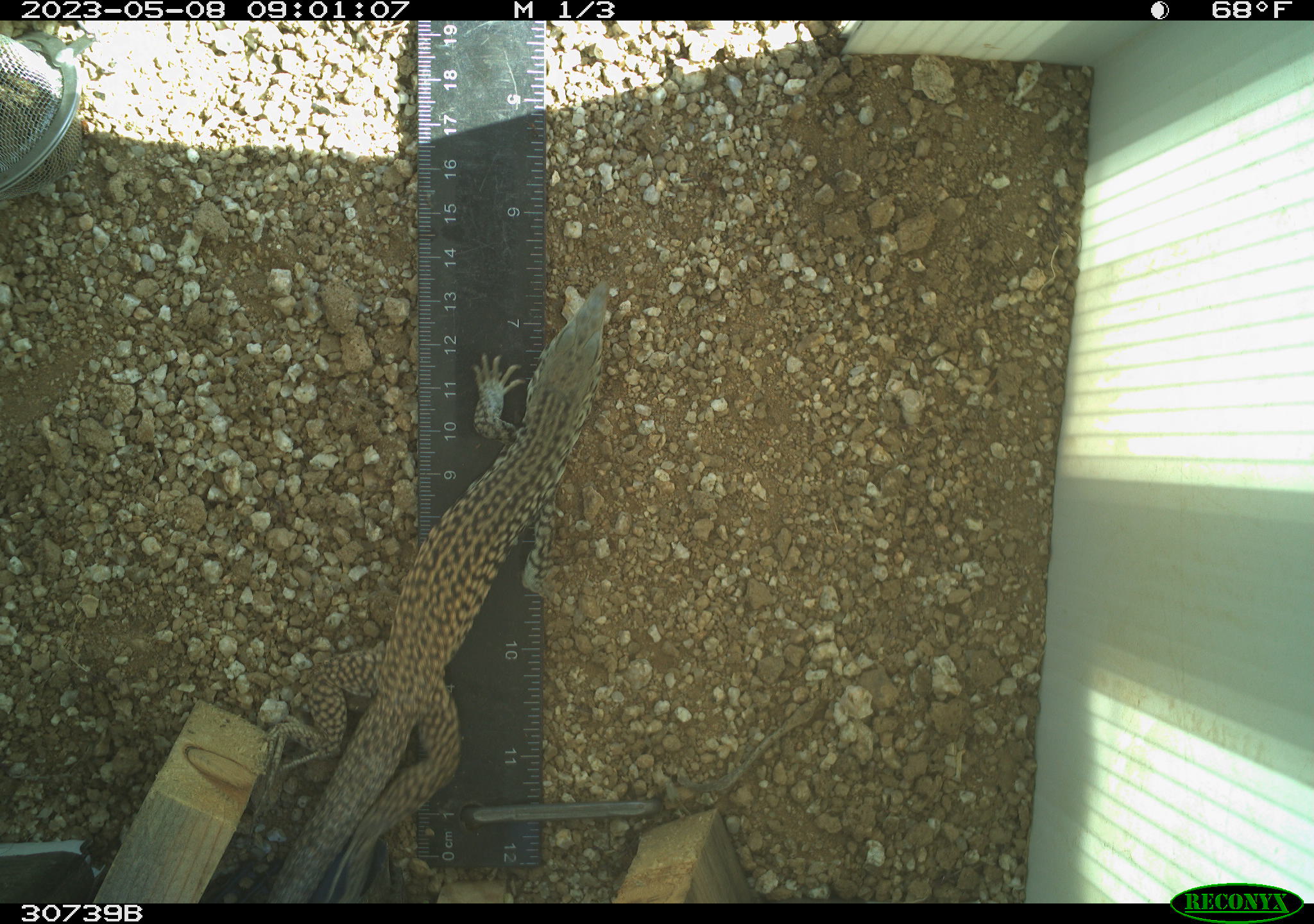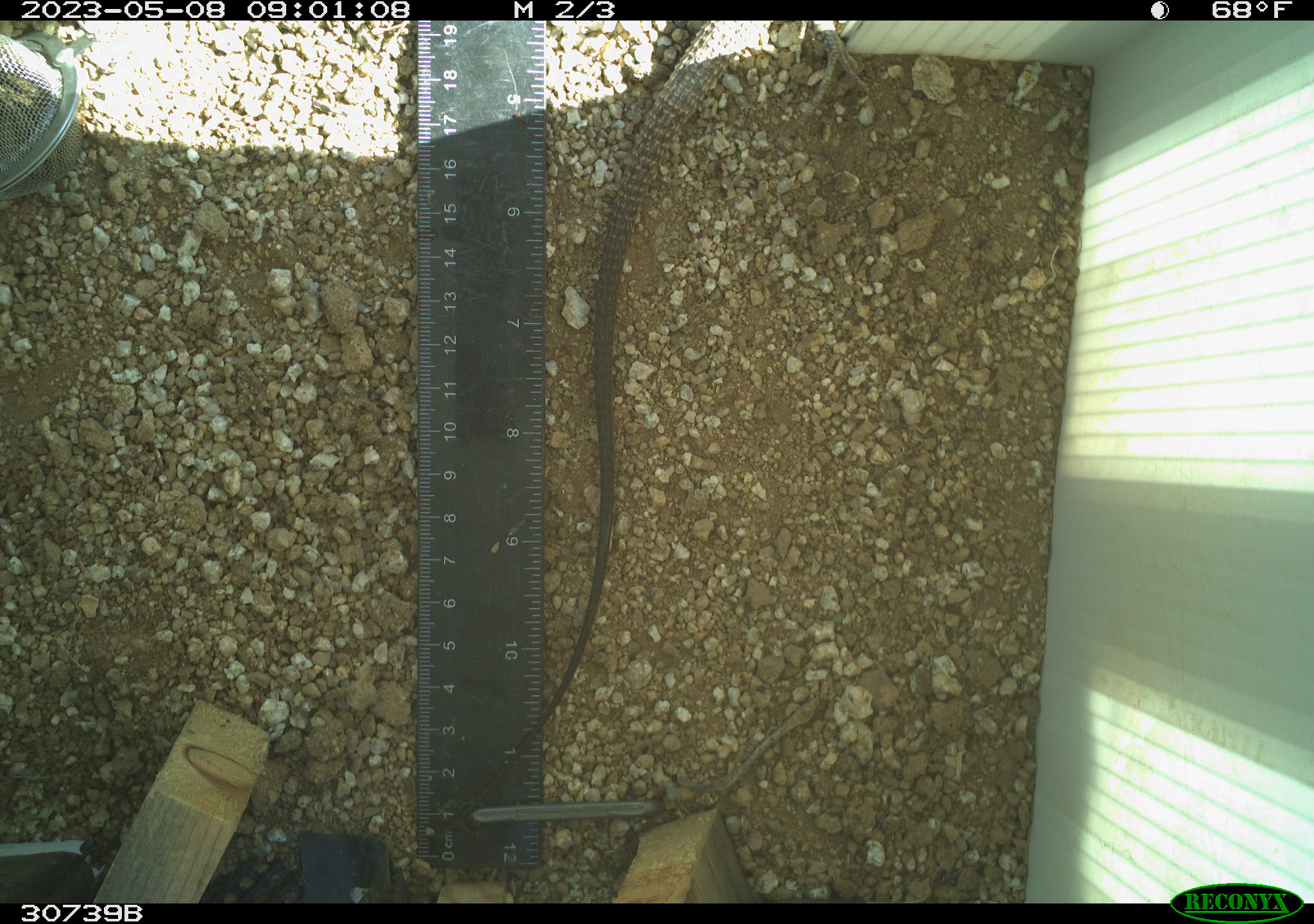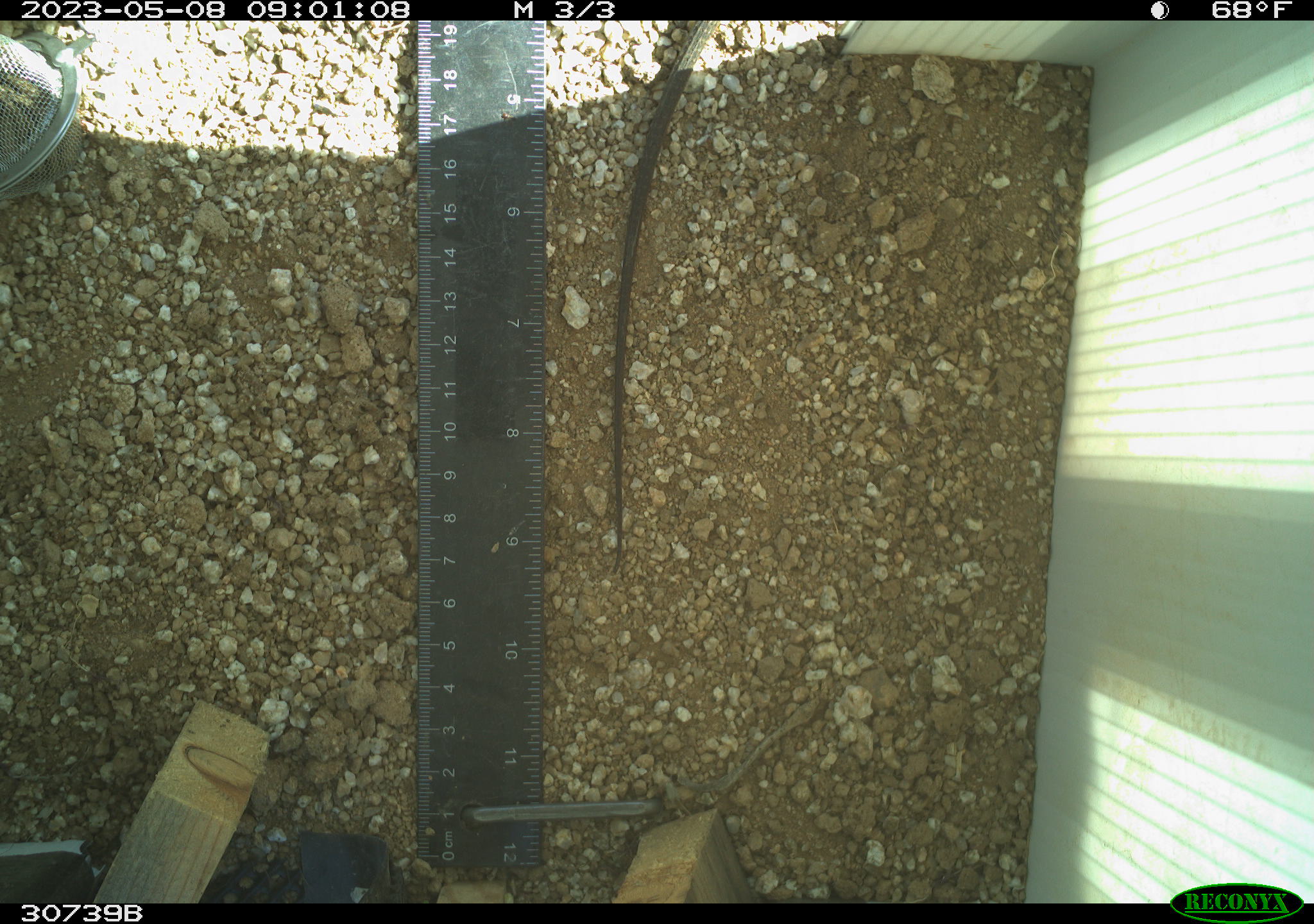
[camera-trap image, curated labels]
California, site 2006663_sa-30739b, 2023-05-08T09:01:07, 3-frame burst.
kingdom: Animalia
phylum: Chordata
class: Reptilia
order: Squamata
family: Teiidae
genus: Aspidoscelis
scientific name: Aspidoscelis tigris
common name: western whiptail